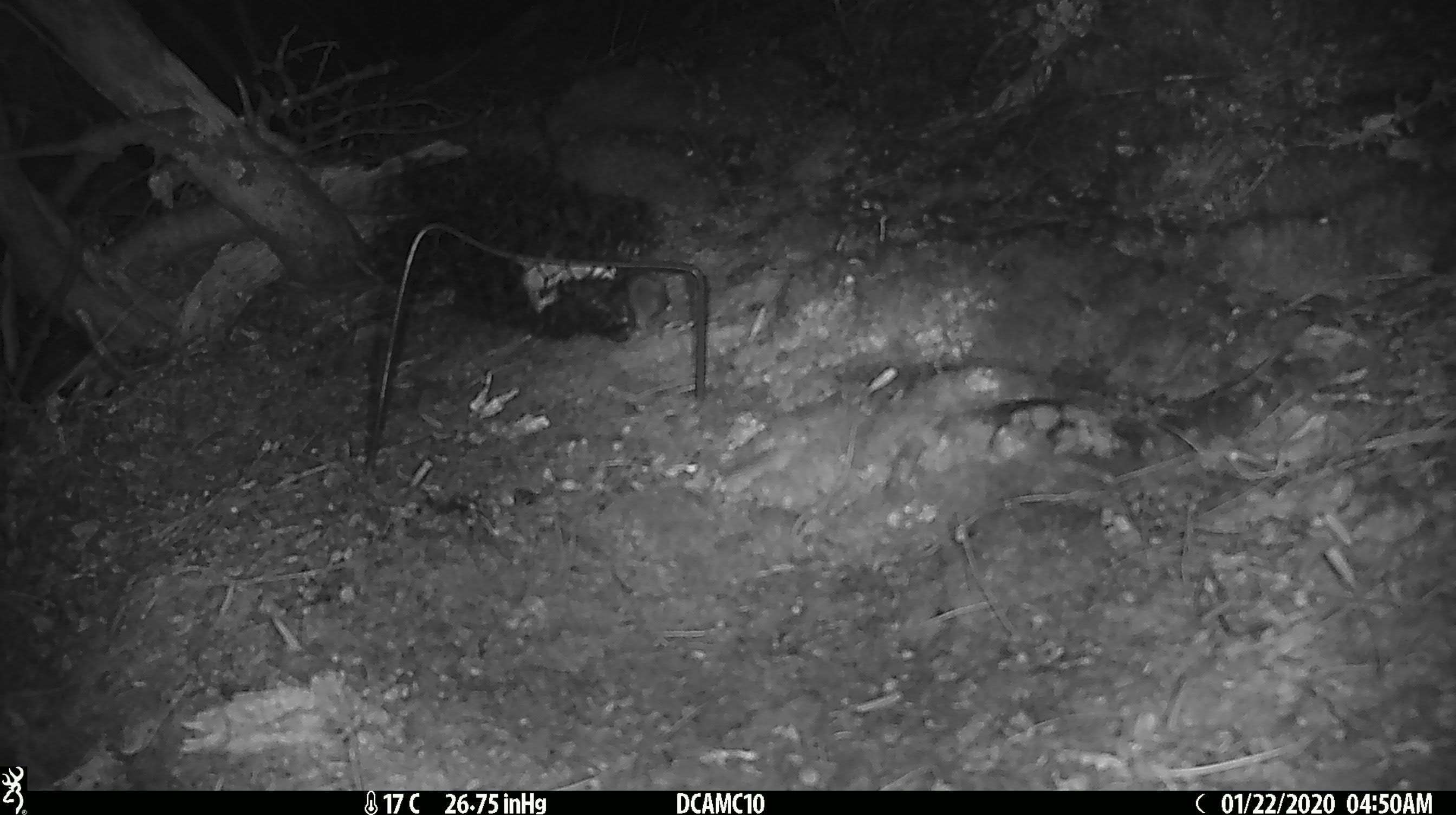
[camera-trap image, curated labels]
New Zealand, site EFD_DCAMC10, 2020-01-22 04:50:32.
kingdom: Animalia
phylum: Chordata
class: Mammalia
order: Rodentia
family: Muridae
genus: Mus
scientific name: Mus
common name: mouse